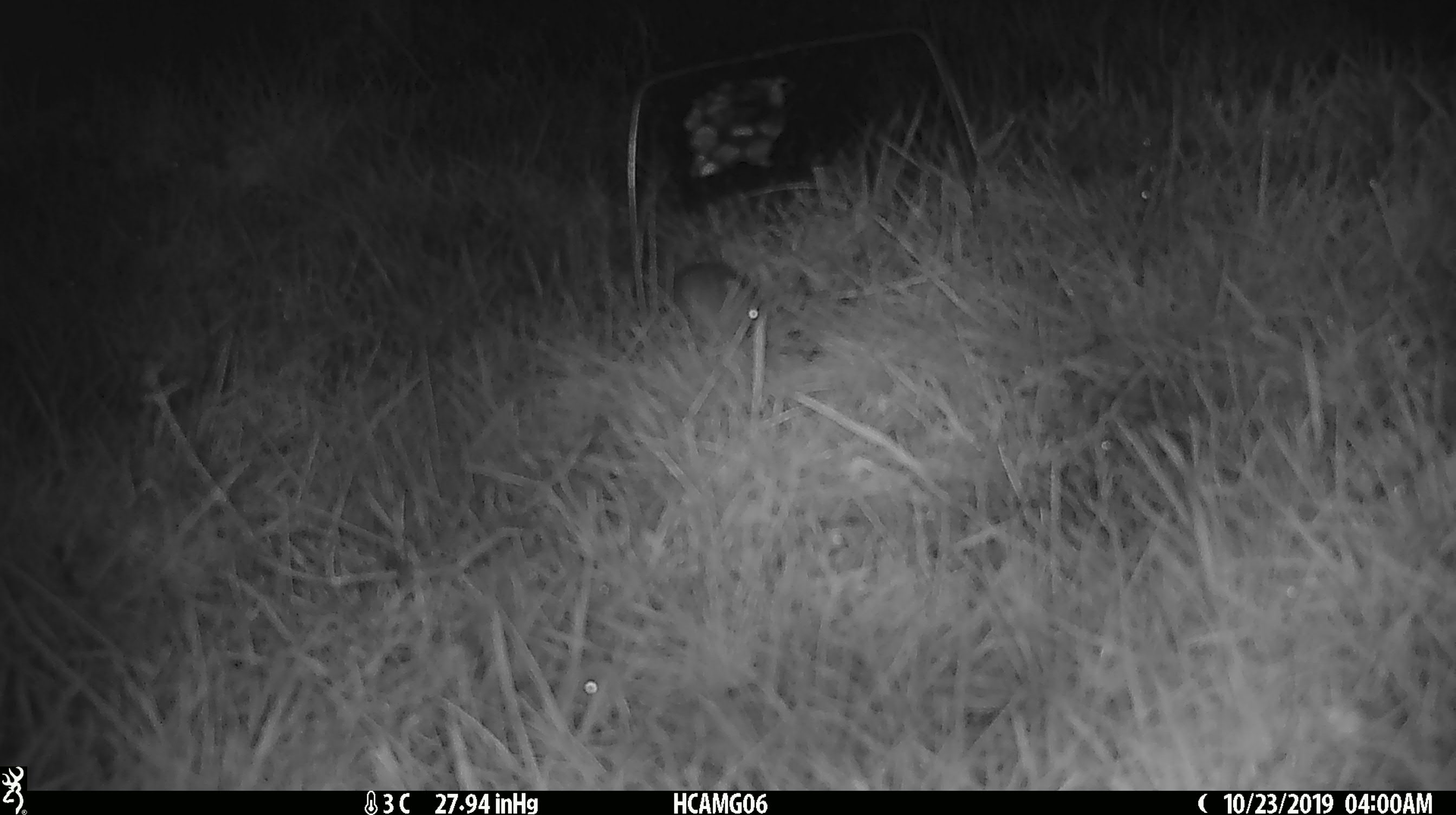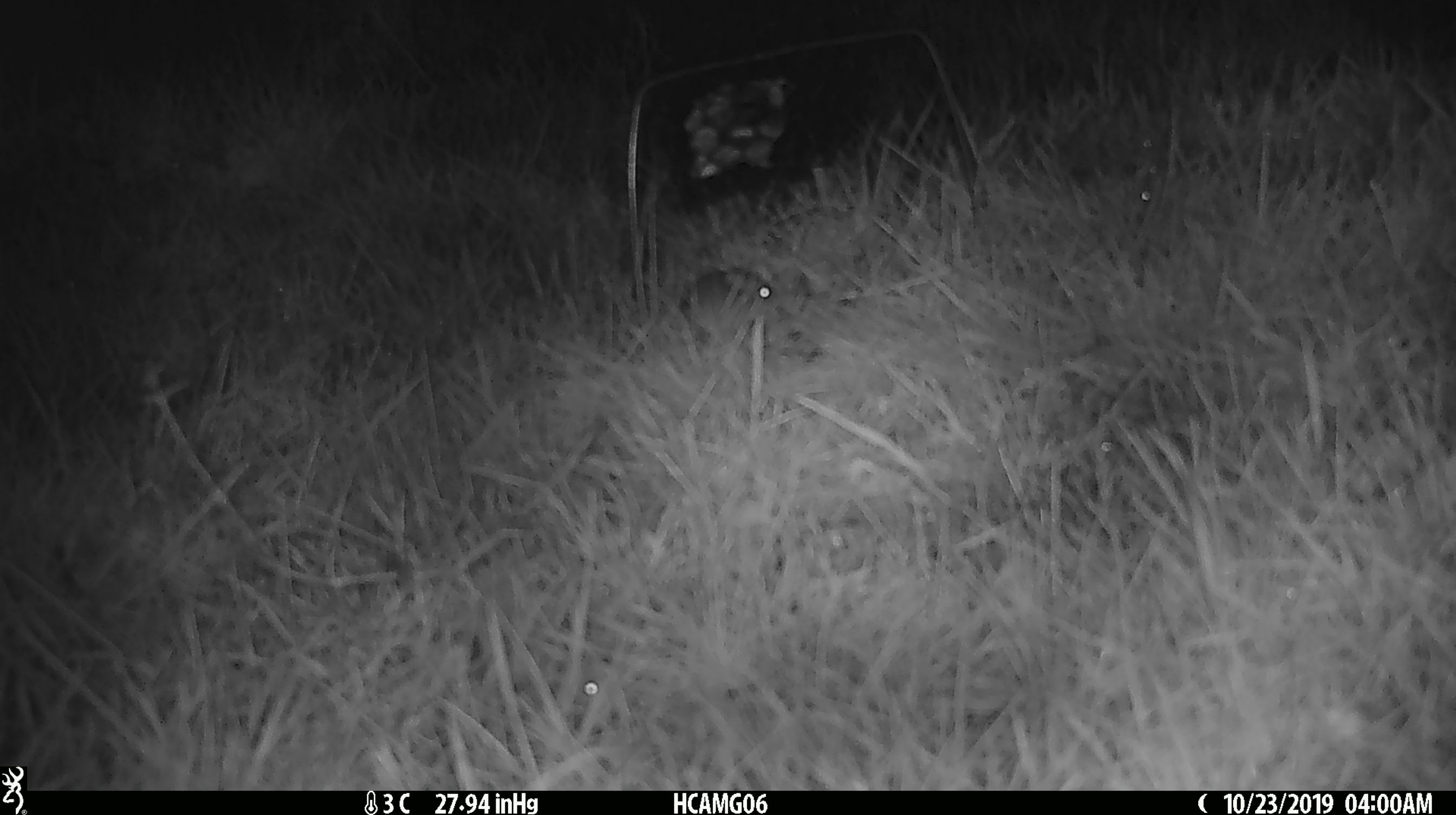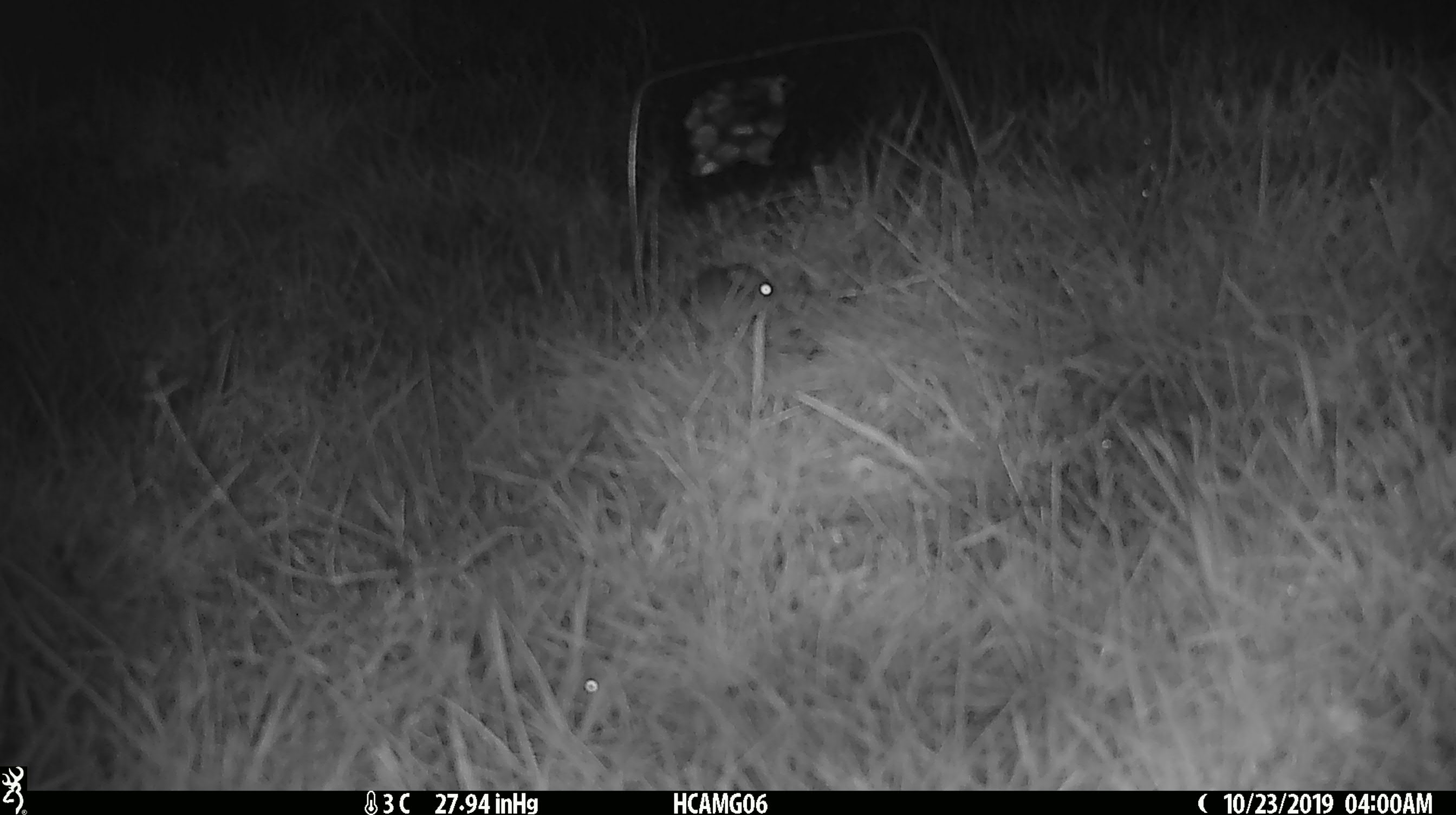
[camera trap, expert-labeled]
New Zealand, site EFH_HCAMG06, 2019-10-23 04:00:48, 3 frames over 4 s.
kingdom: Animalia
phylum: Chordata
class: Mammalia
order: Rodentia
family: Muridae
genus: Mus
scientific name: Mus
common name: mouse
Mouse (Mus).